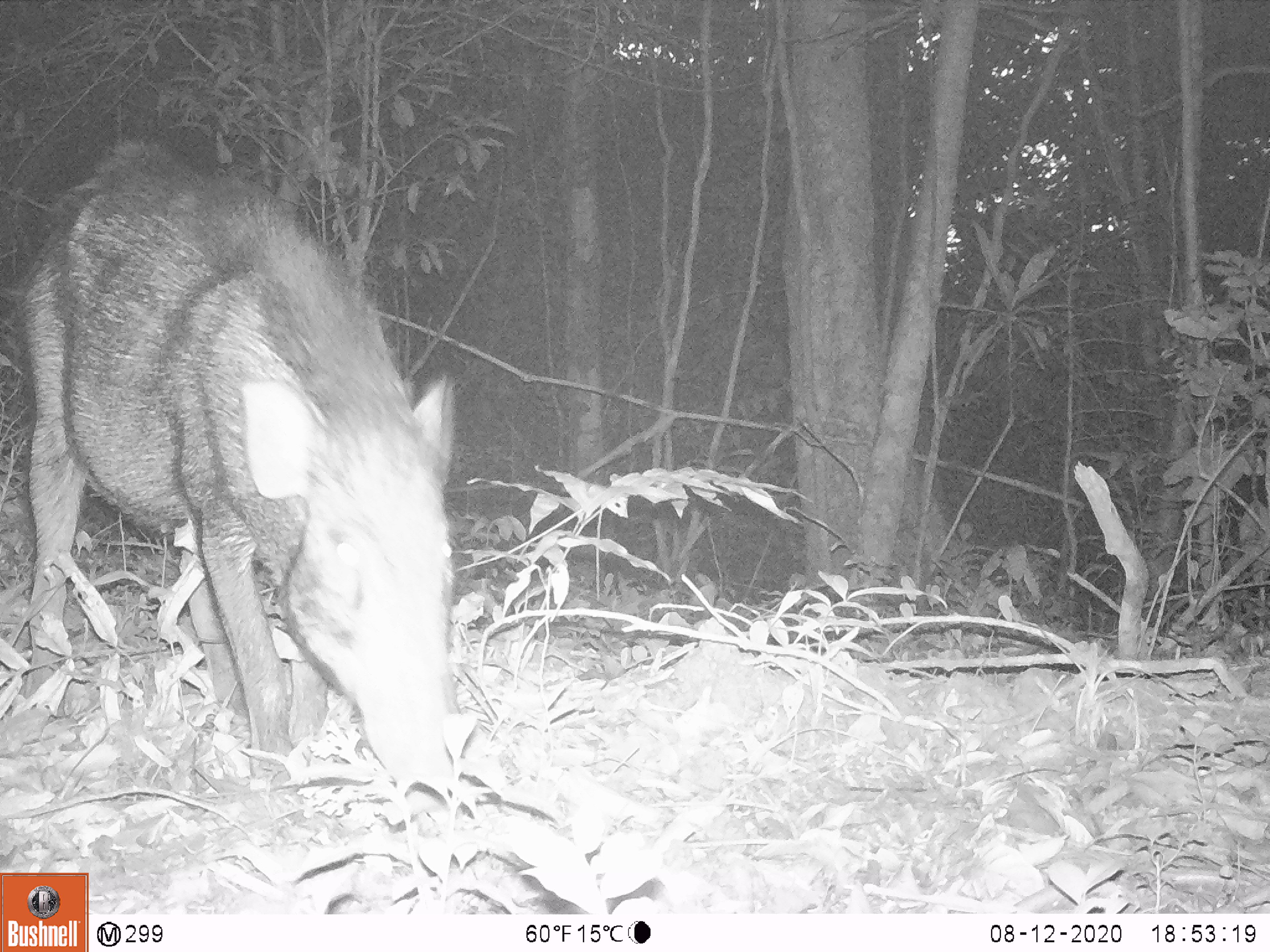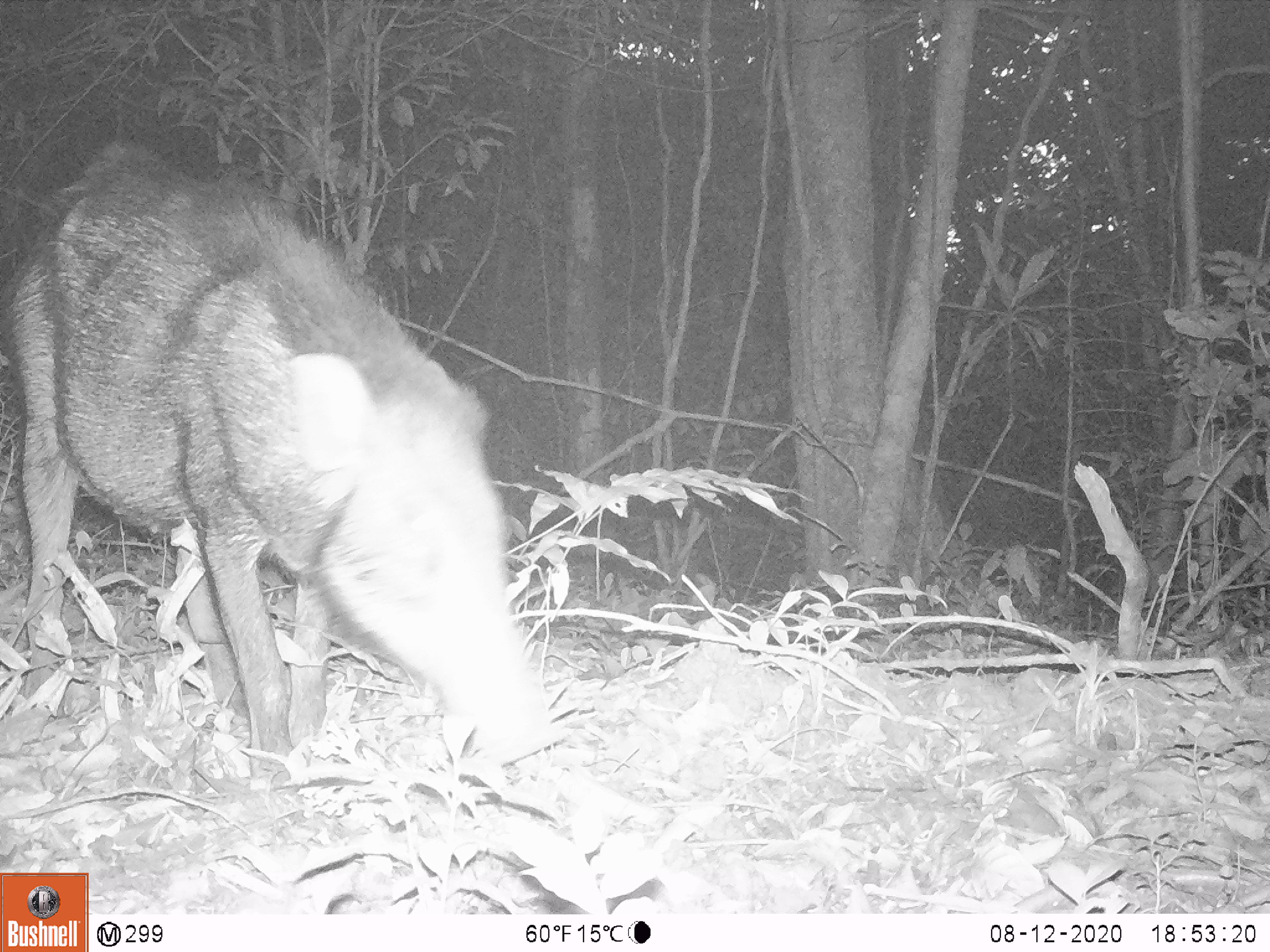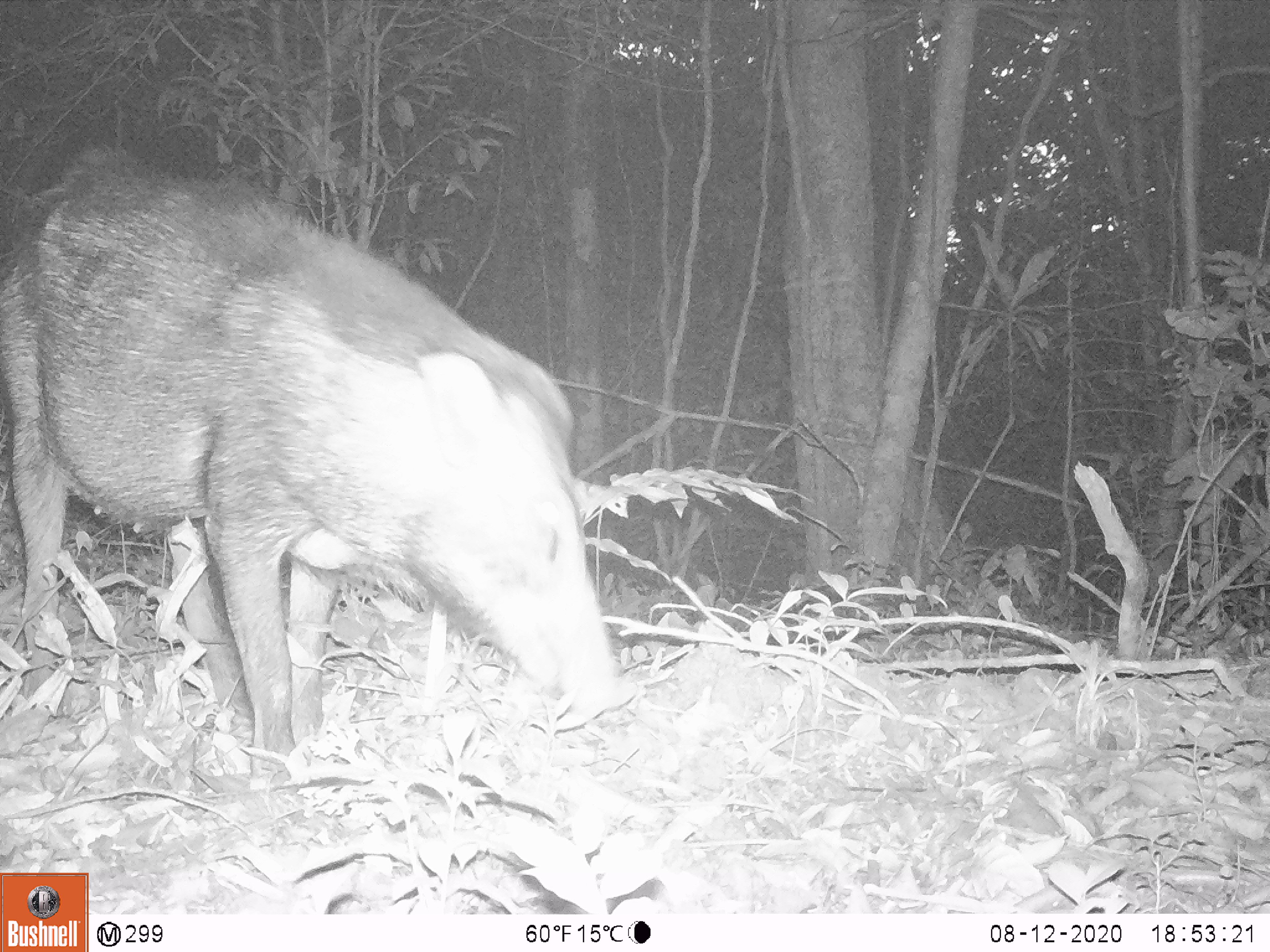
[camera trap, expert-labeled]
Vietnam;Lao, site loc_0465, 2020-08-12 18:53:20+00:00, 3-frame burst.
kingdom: Animalia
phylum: Chordata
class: Mammalia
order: Artiodactyla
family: Suidae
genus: Sus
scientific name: Sus scrofa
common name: eurasian wild pig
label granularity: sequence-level